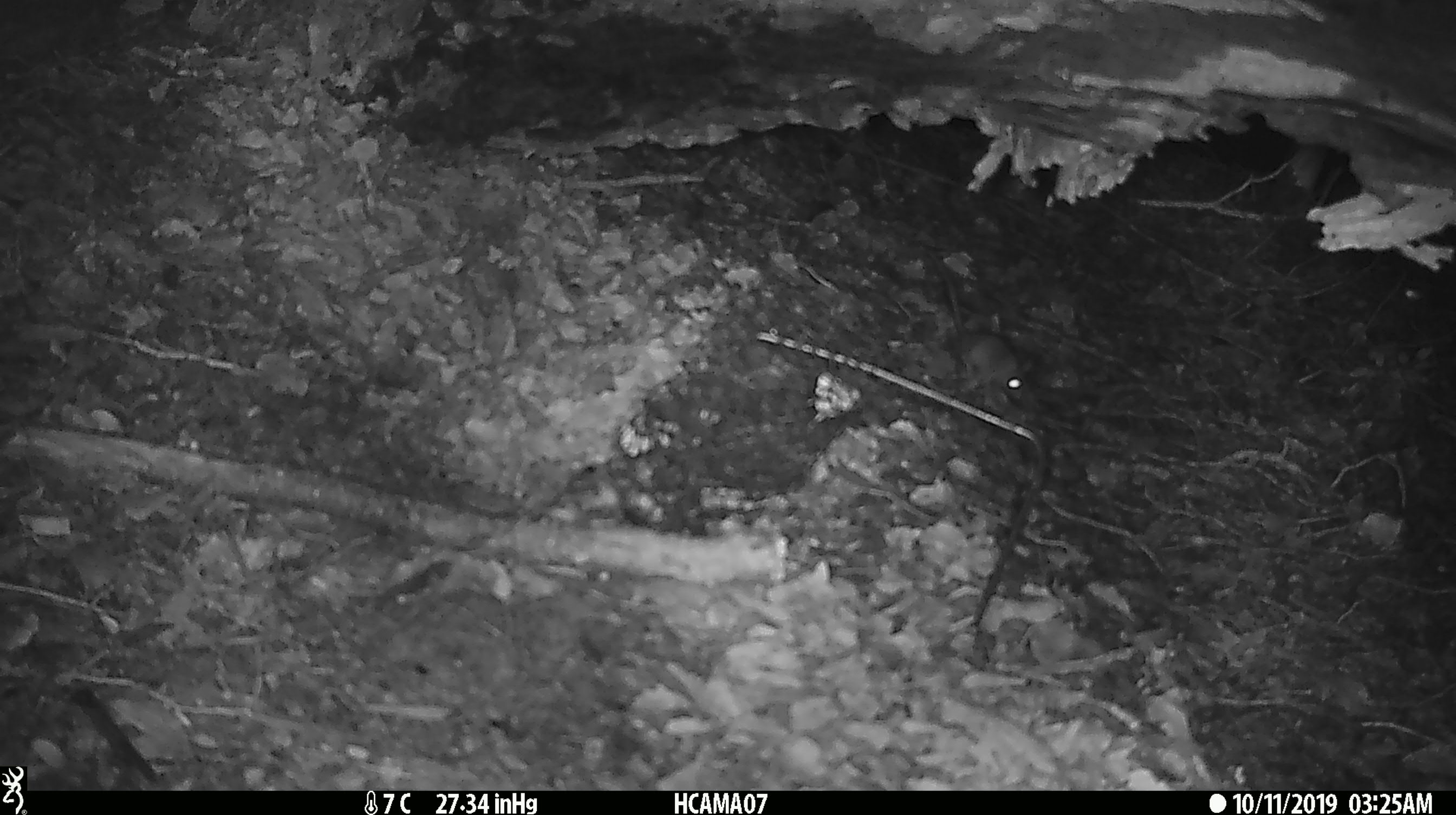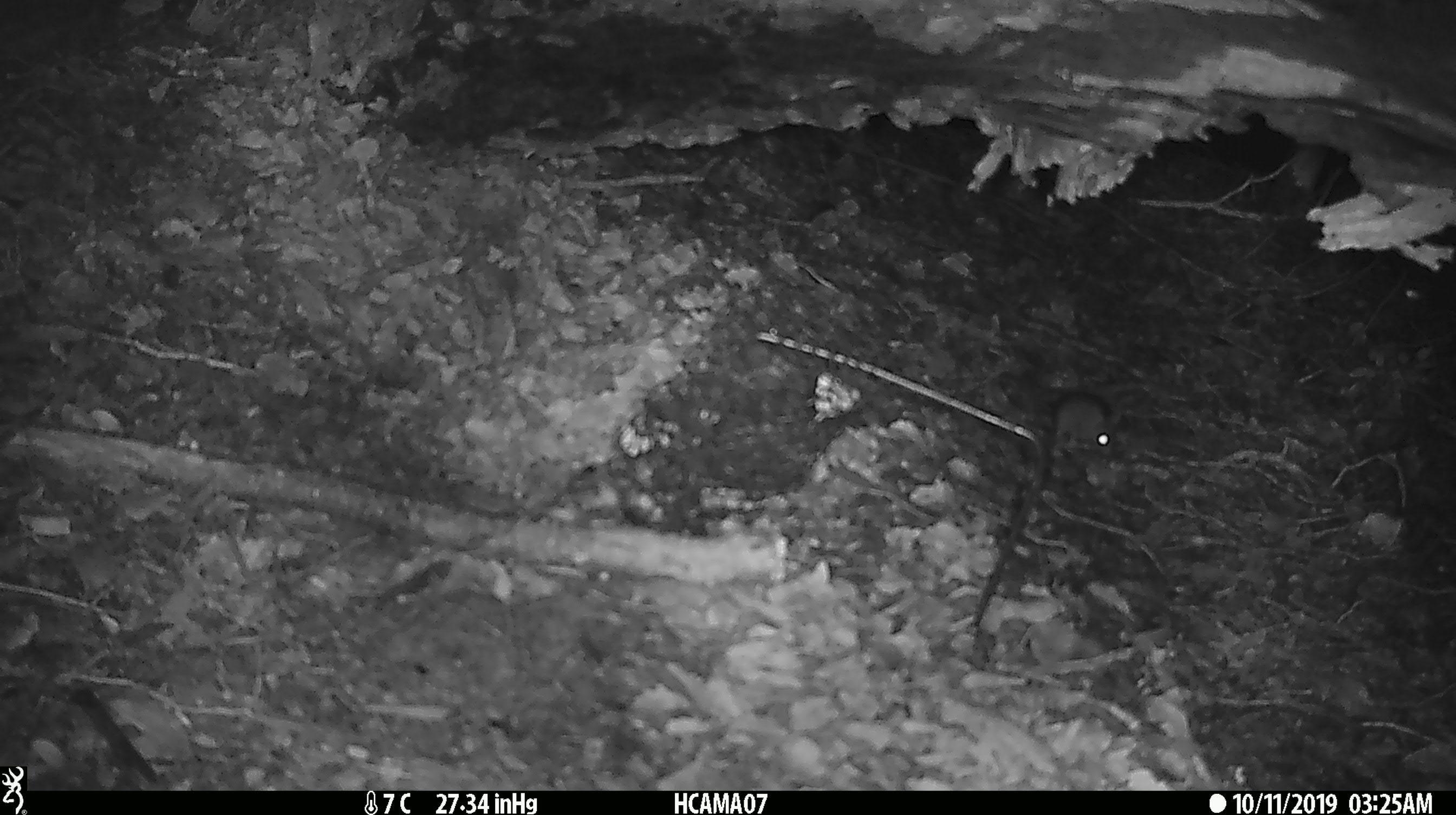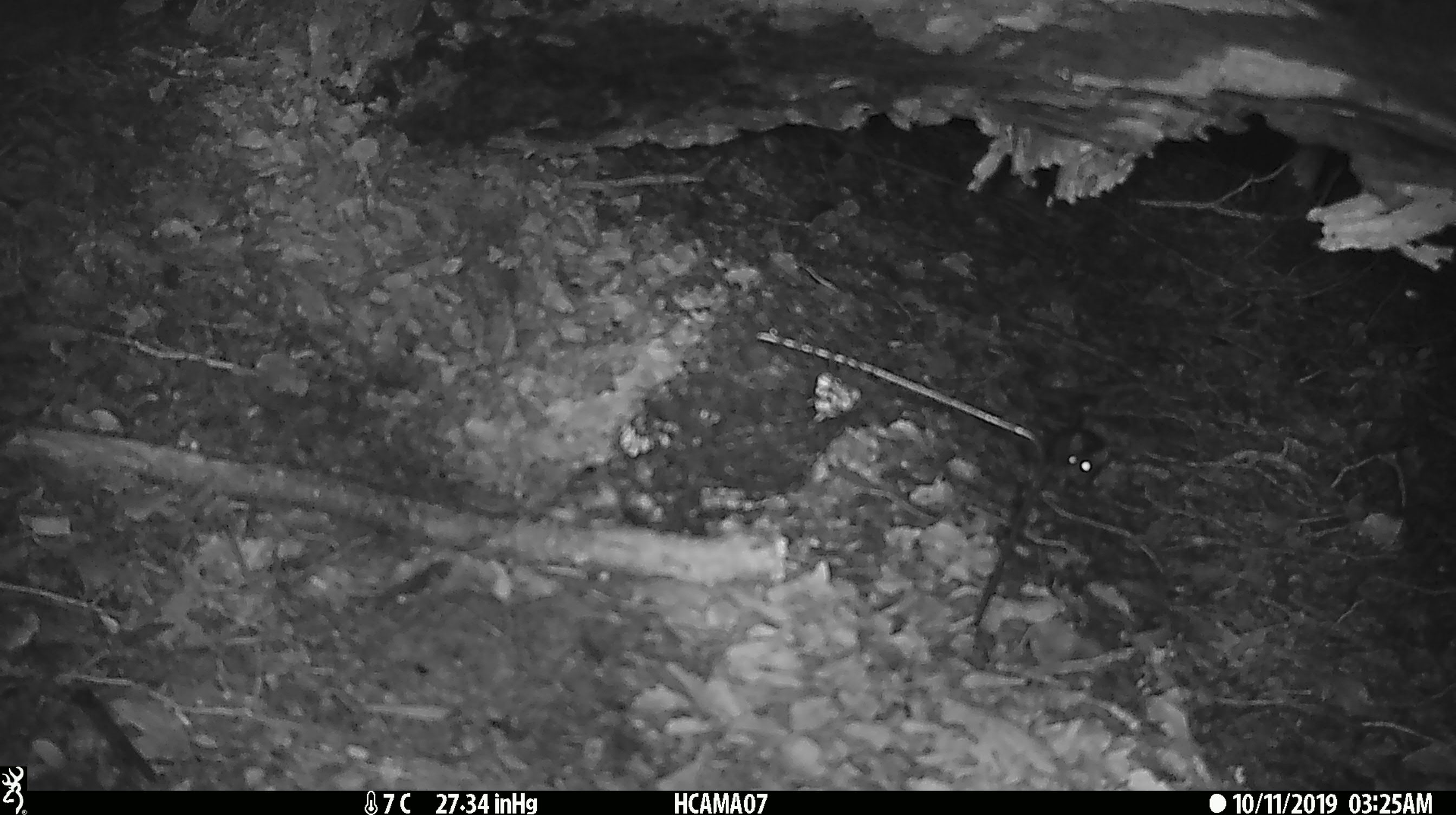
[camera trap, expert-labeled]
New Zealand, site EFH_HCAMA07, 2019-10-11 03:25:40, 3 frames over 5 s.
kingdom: Animalia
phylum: Chordata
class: Mammalia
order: Rodentia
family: Muridae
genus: Mus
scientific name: Mus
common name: mouse